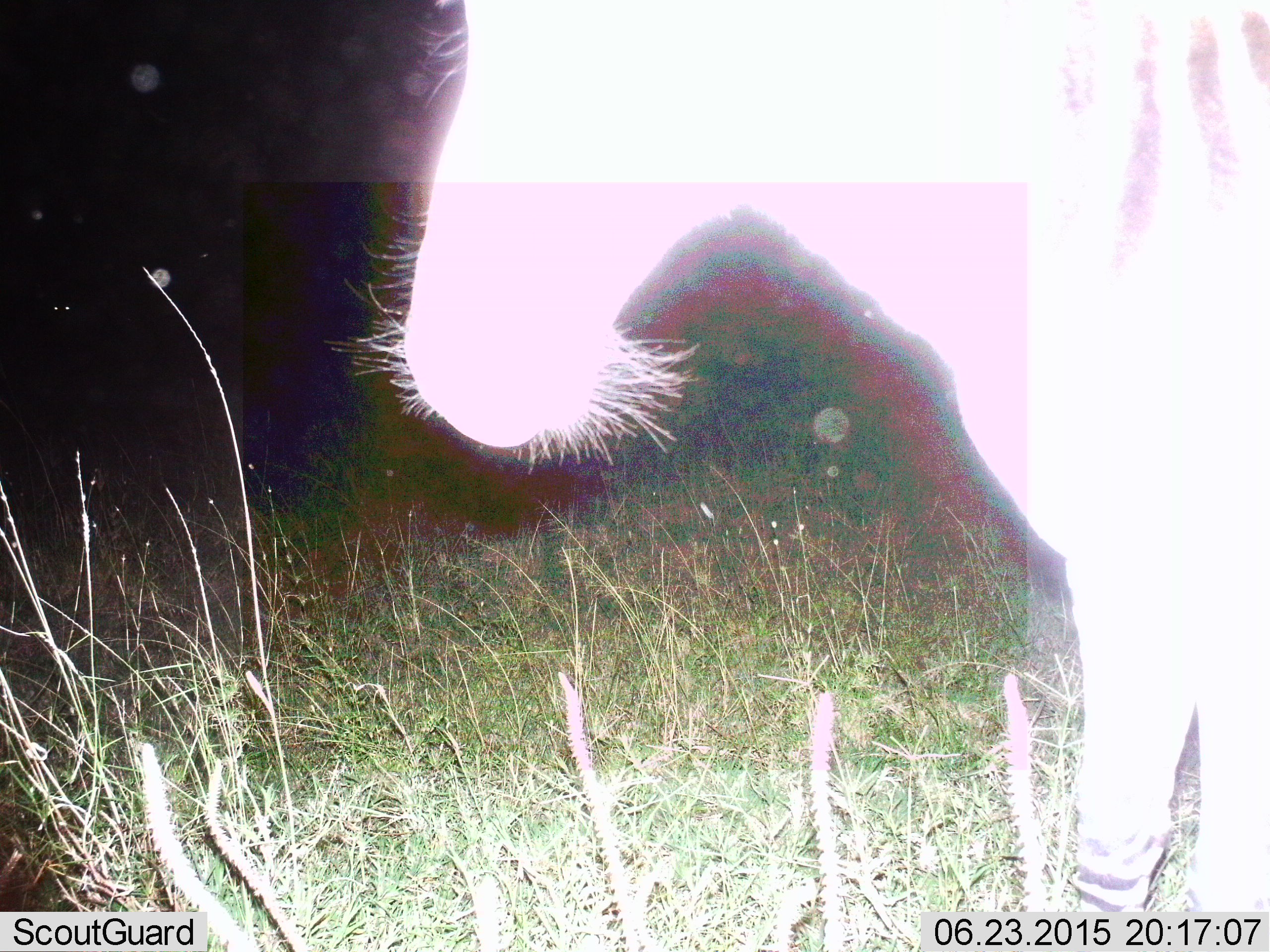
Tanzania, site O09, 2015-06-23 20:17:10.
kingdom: Animalia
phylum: Chordata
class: Mammalia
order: Perissodactyla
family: Equidae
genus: Equus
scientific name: Equus quagga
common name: plains zebra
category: zebra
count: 1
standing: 100%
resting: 0%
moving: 0%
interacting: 0%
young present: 0%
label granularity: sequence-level